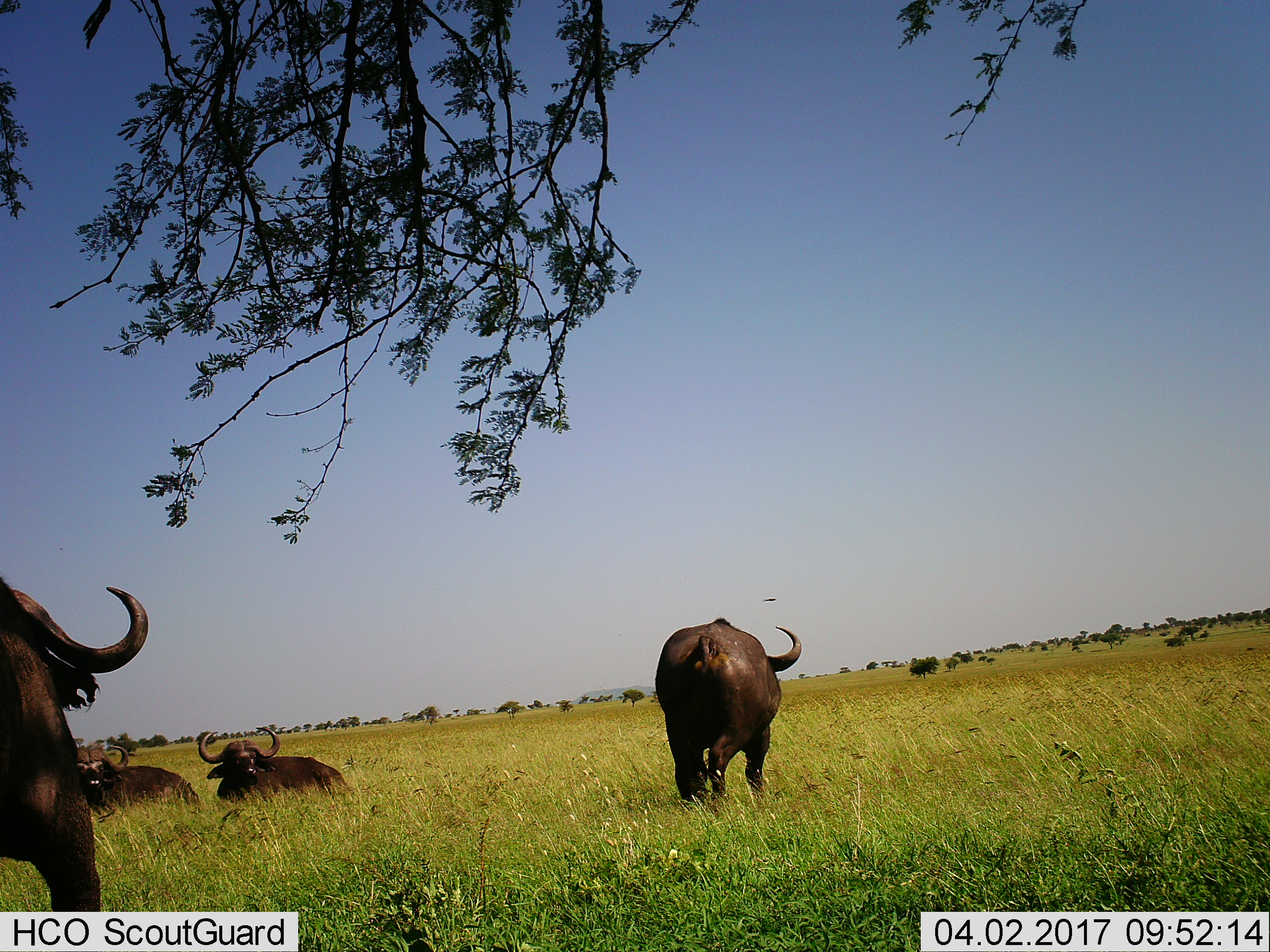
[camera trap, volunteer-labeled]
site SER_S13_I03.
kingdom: Animalia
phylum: Chordata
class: Mammalia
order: Artiodactyla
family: Bovidae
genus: Syncerus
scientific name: Syncerus caffer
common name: african buffalo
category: buffalo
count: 4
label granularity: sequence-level